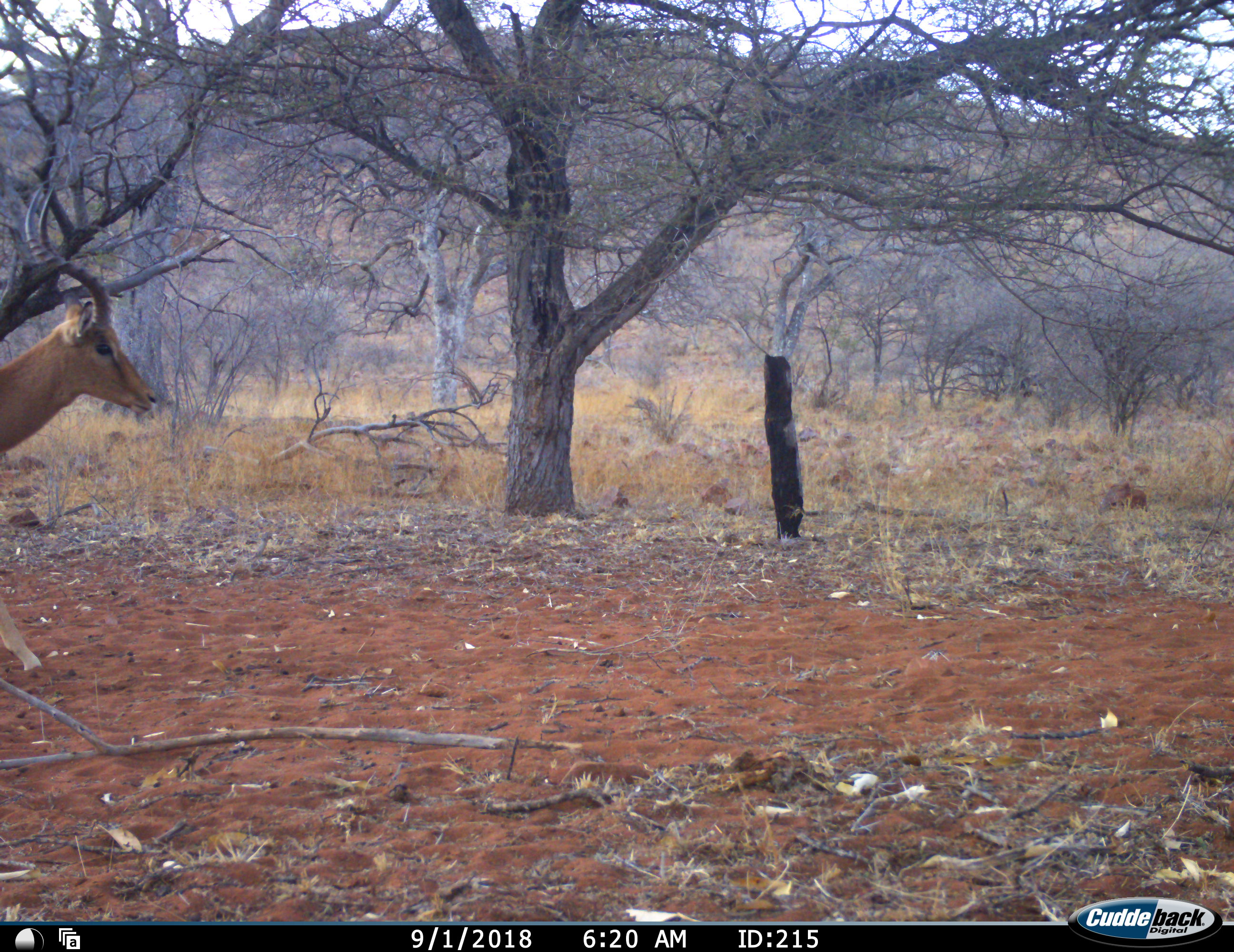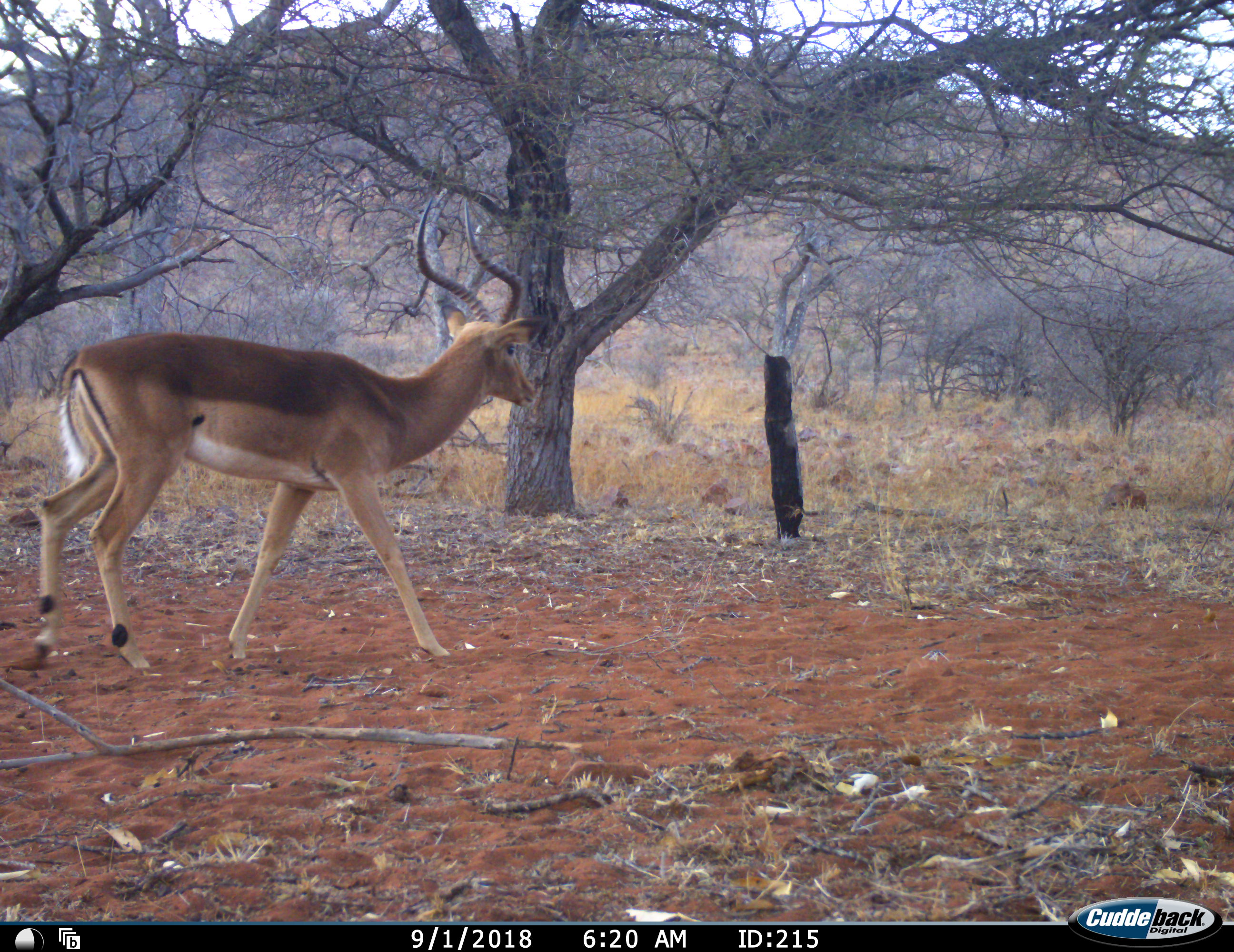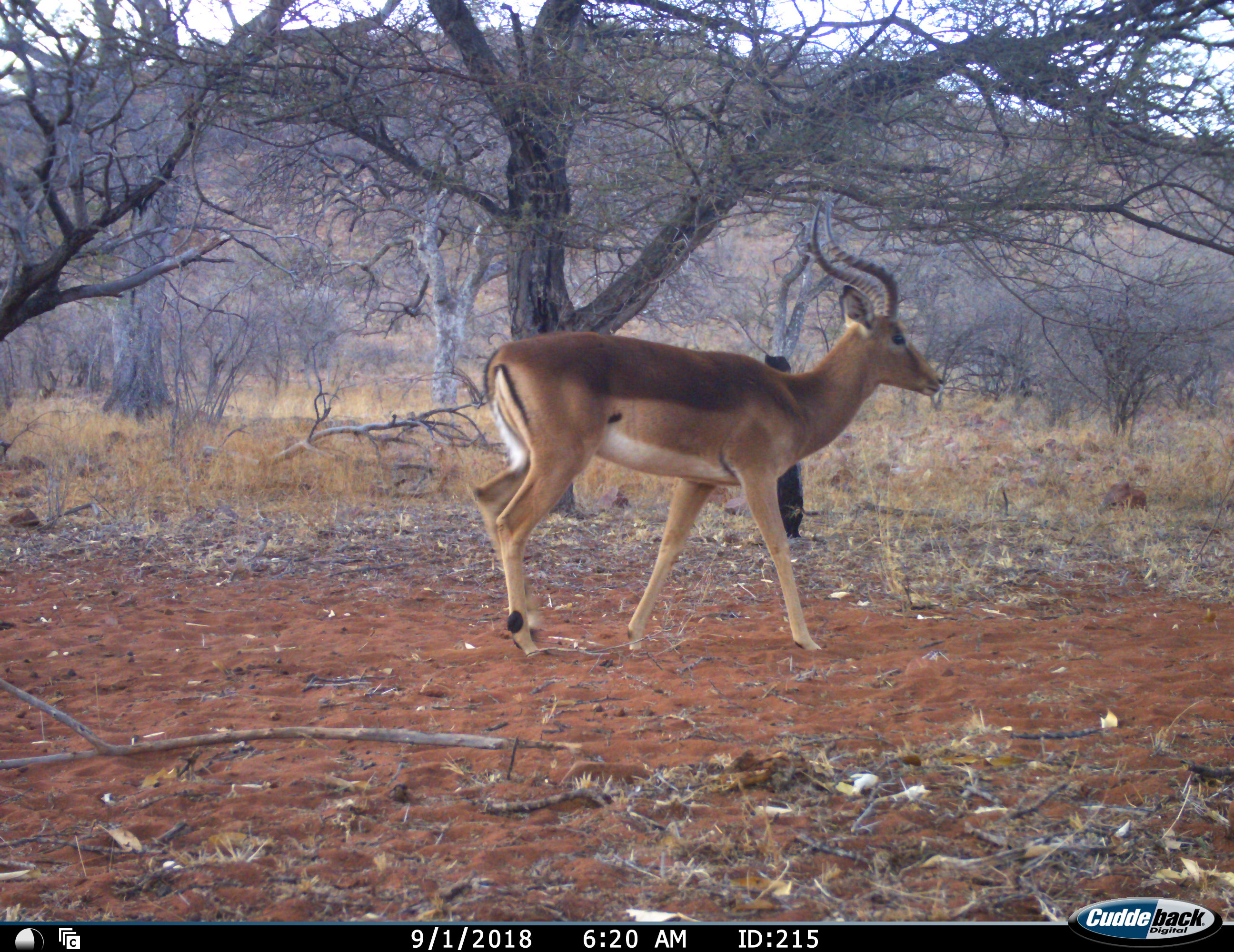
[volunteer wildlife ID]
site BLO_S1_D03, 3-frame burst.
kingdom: Animalia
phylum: Chordata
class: Mammalia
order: Artiodactyla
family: Bovidae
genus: Aepyceros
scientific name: Aepyceros melampus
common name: impala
Impala (Aepyceros melampus), count 1. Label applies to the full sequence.